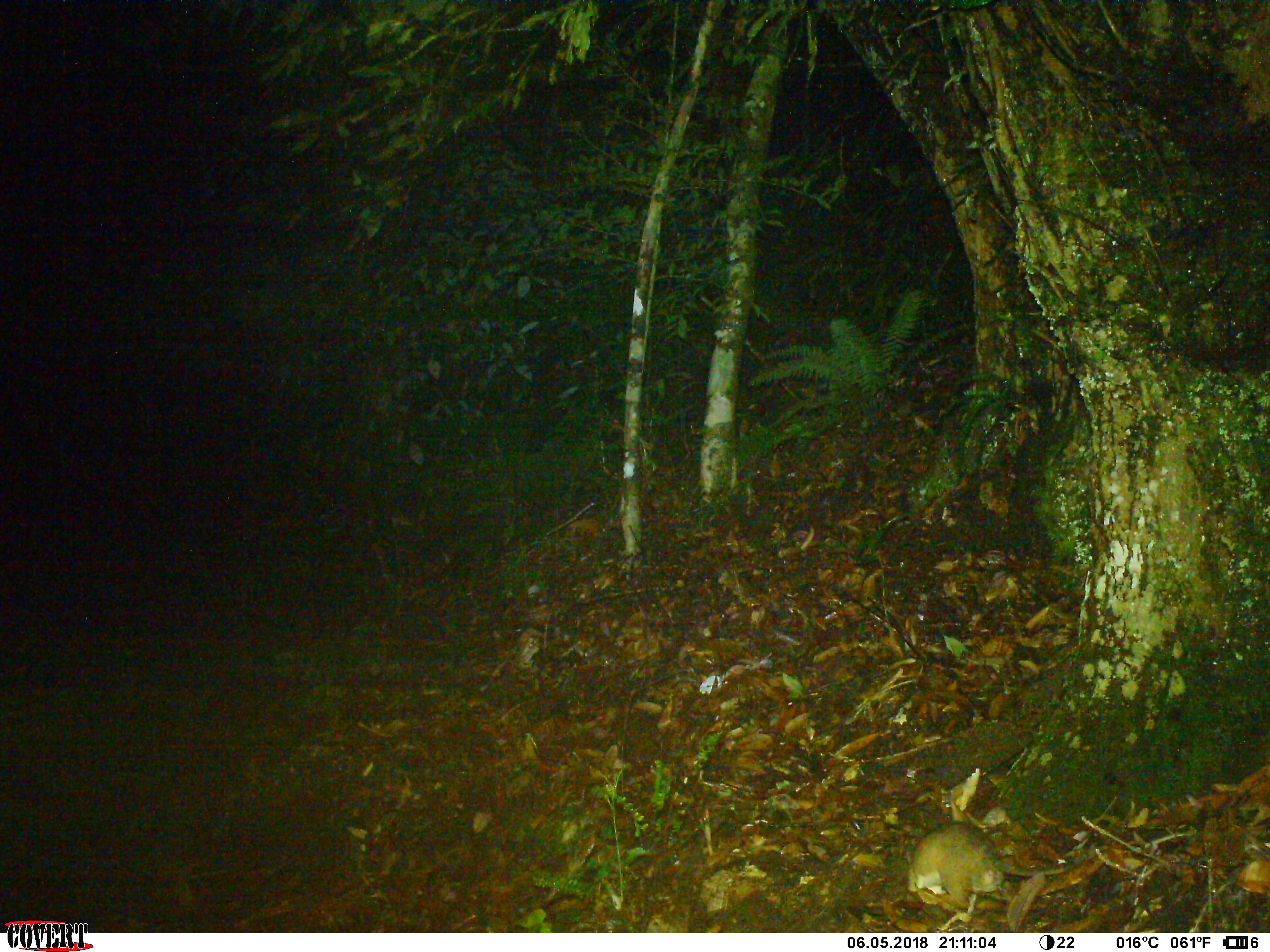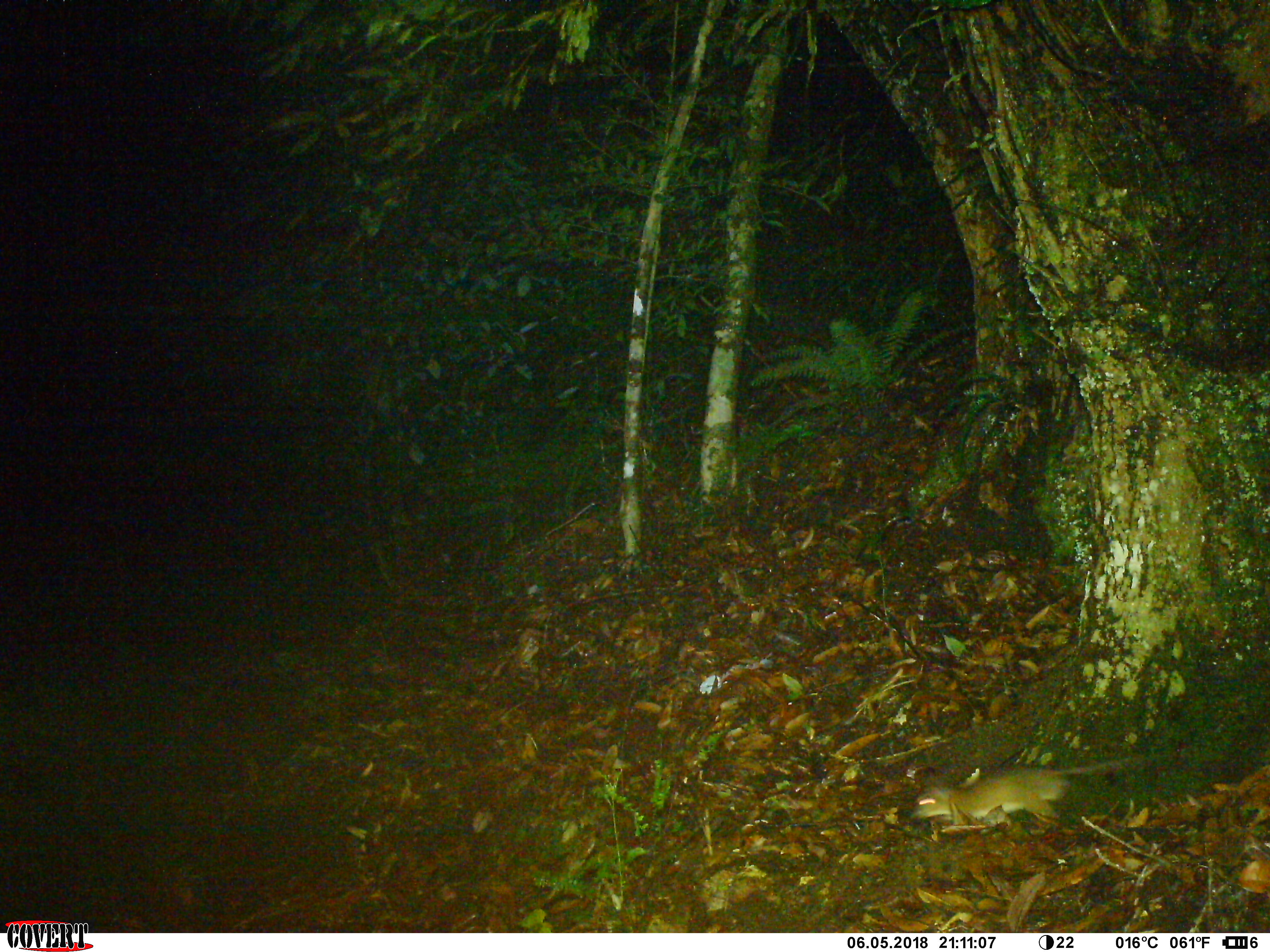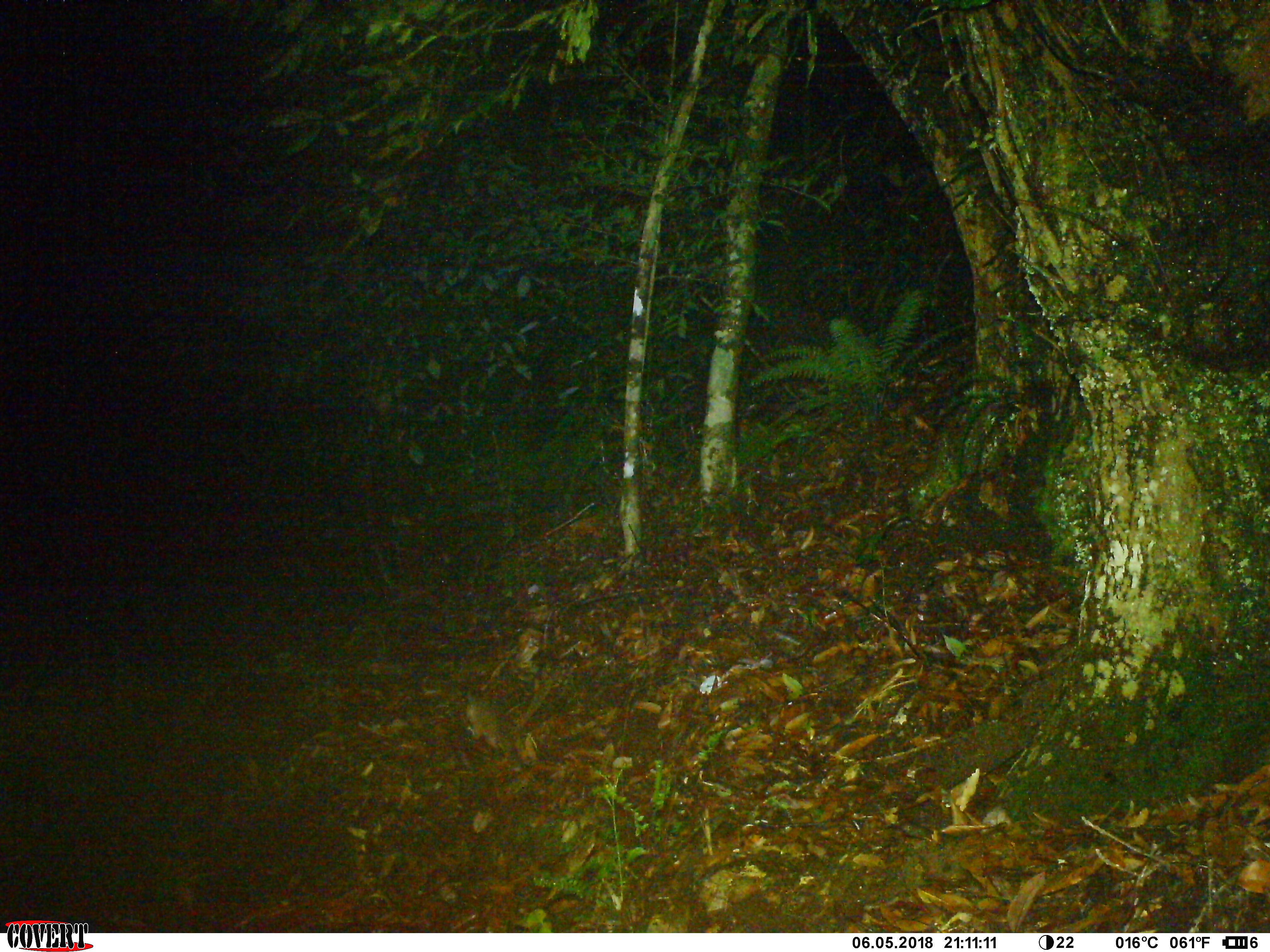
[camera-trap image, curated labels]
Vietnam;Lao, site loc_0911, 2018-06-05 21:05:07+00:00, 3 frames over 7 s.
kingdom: Animalia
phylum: Chordata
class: Mammalia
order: Rodentia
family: Muridae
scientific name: Muridae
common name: old-world mice and rats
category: unidentified murid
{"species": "unidentified murid (old-world mice and rats) (Muridae)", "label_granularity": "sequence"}